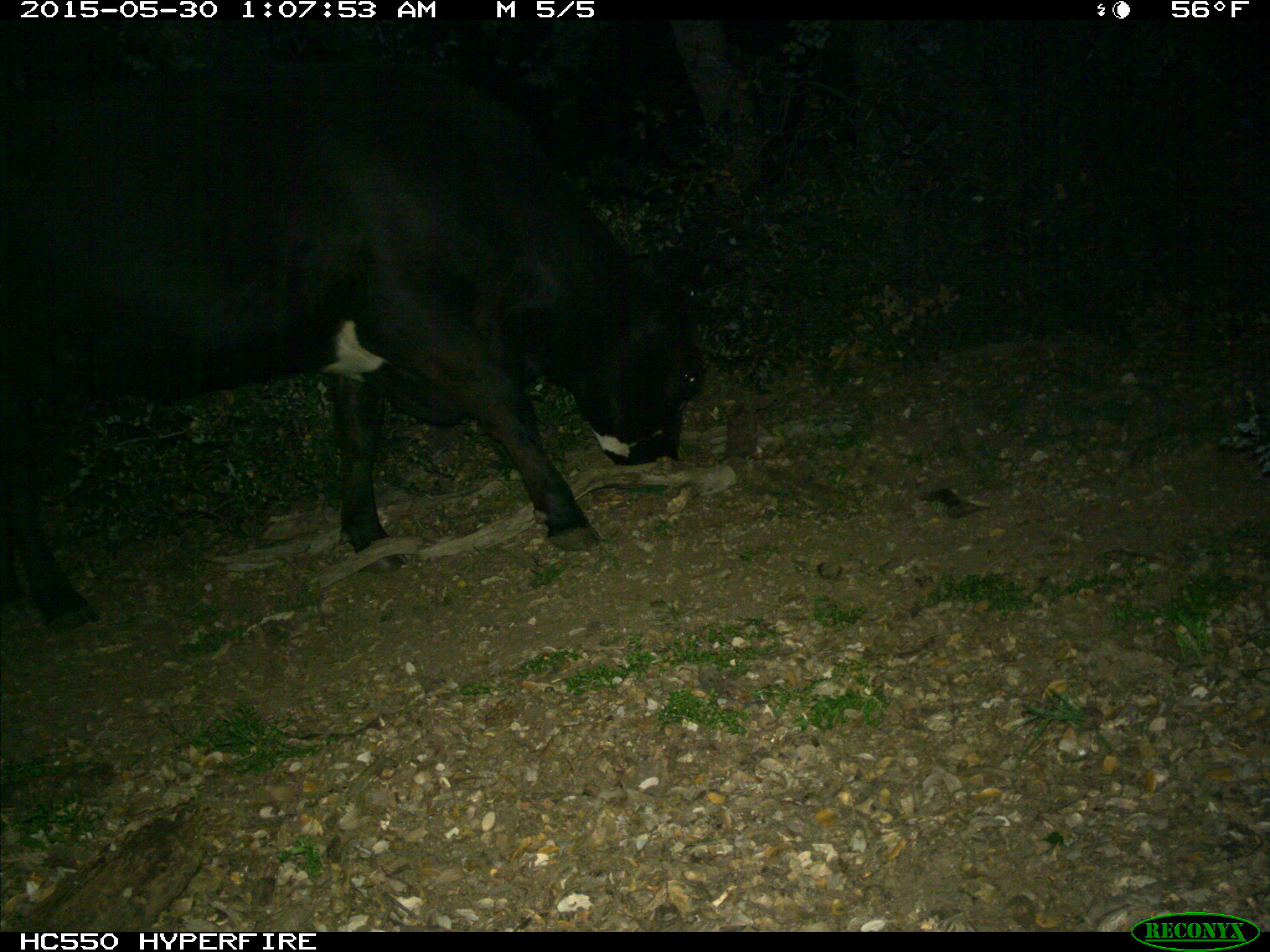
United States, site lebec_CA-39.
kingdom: Animalia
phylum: Chordata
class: Mammalia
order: Artiodactyla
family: Bovidae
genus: Bos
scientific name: Bos taurus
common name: domestic cow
Bos taurus (domestic cow).